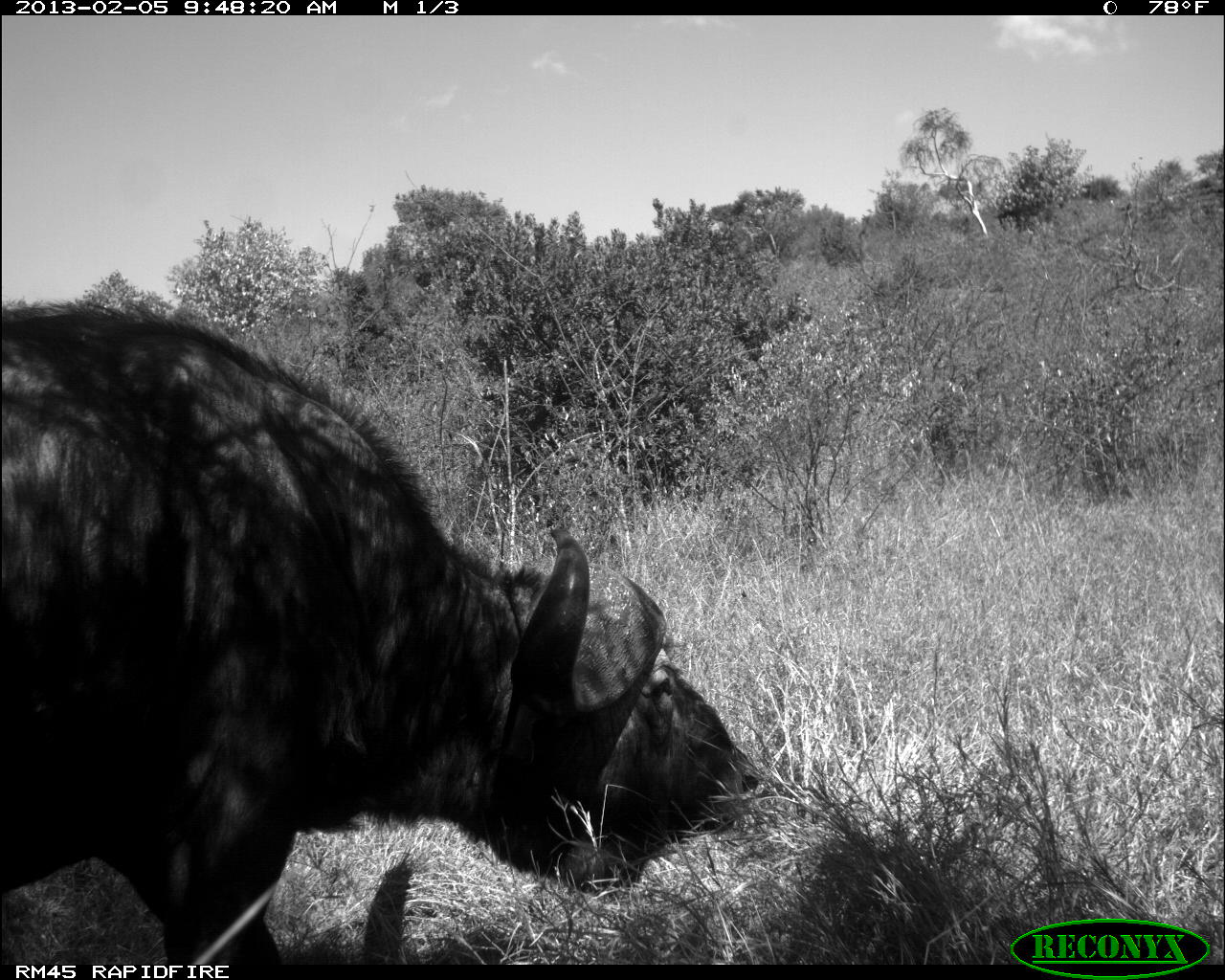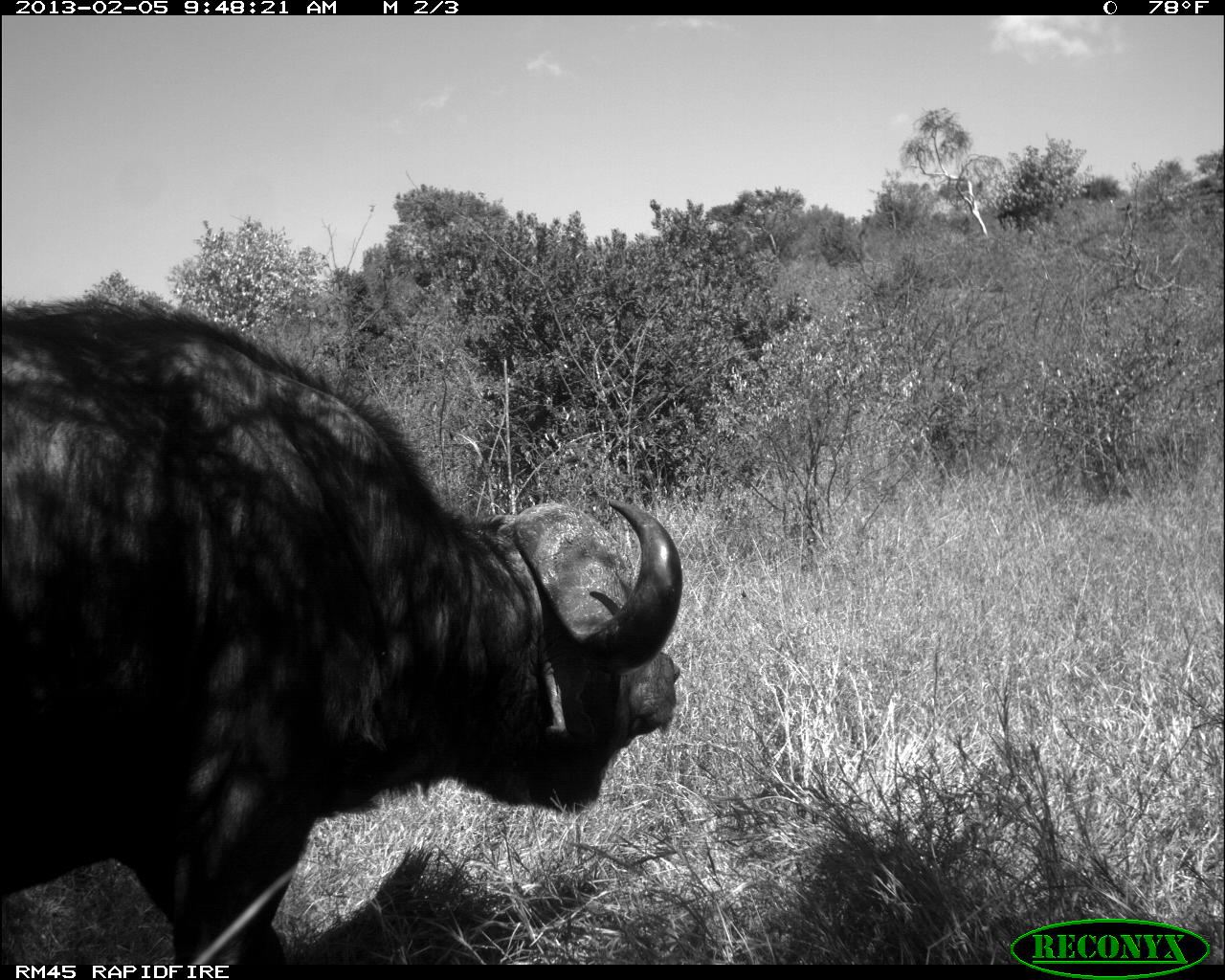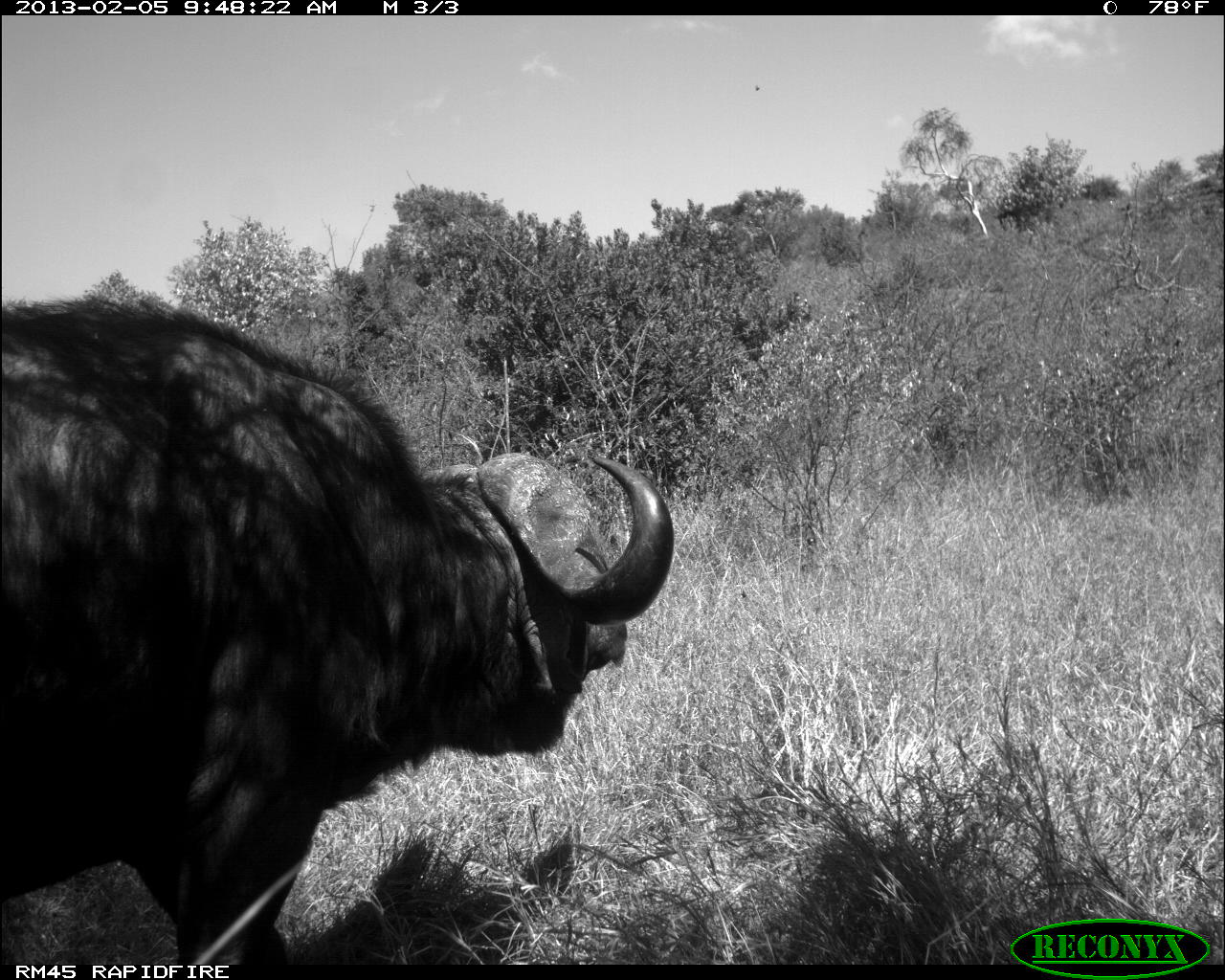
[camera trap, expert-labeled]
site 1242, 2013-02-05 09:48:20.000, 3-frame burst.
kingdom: Animalia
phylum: Chordata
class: Mammalia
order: Artiodactyla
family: Bovidae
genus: Syncerus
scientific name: Syncerus caffer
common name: african buffalo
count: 1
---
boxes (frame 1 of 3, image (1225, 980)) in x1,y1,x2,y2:
syncerus caffer: 0,300,799,964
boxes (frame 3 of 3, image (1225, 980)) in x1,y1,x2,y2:
syncerus caffer: 0,297,674,964